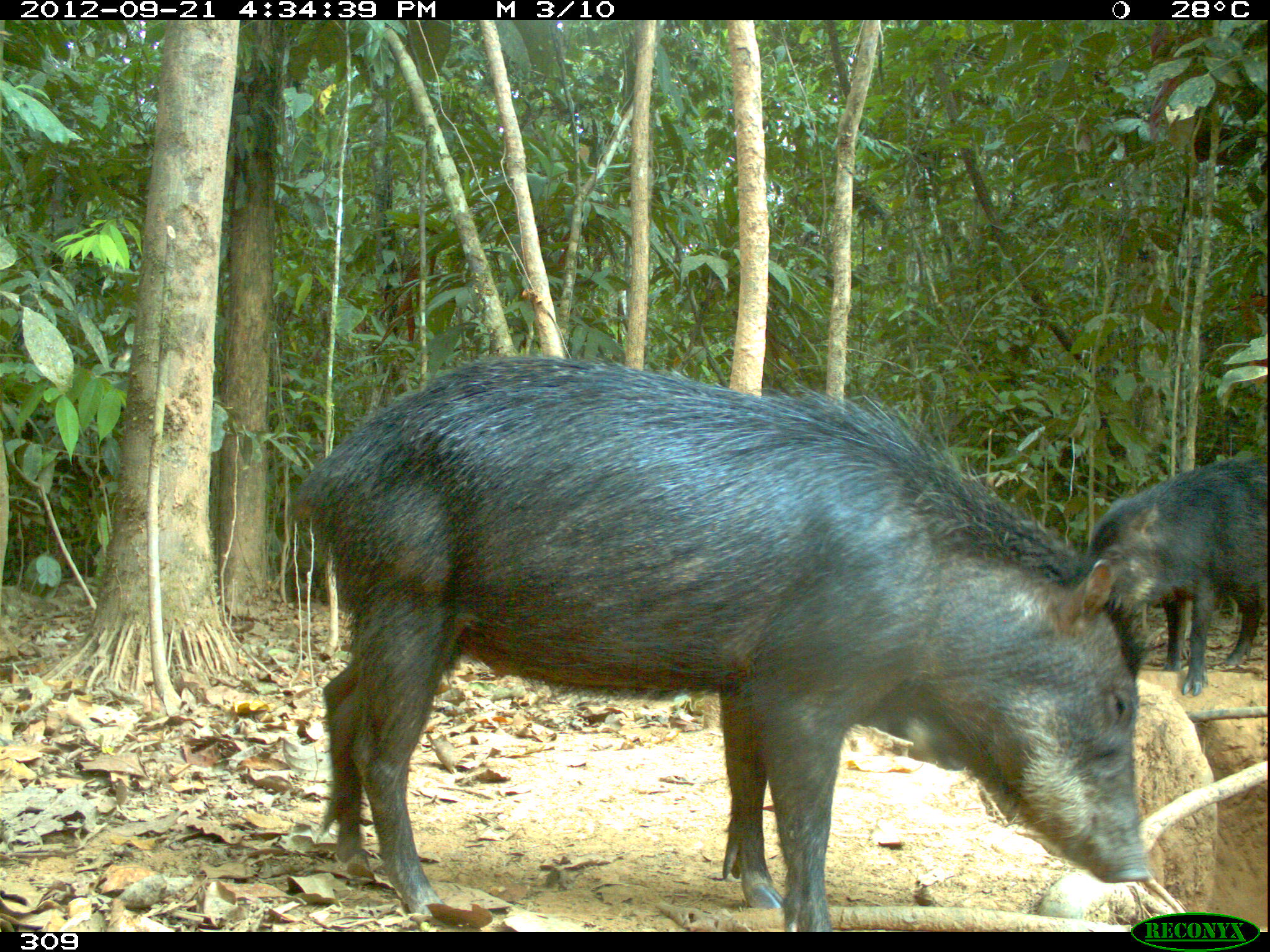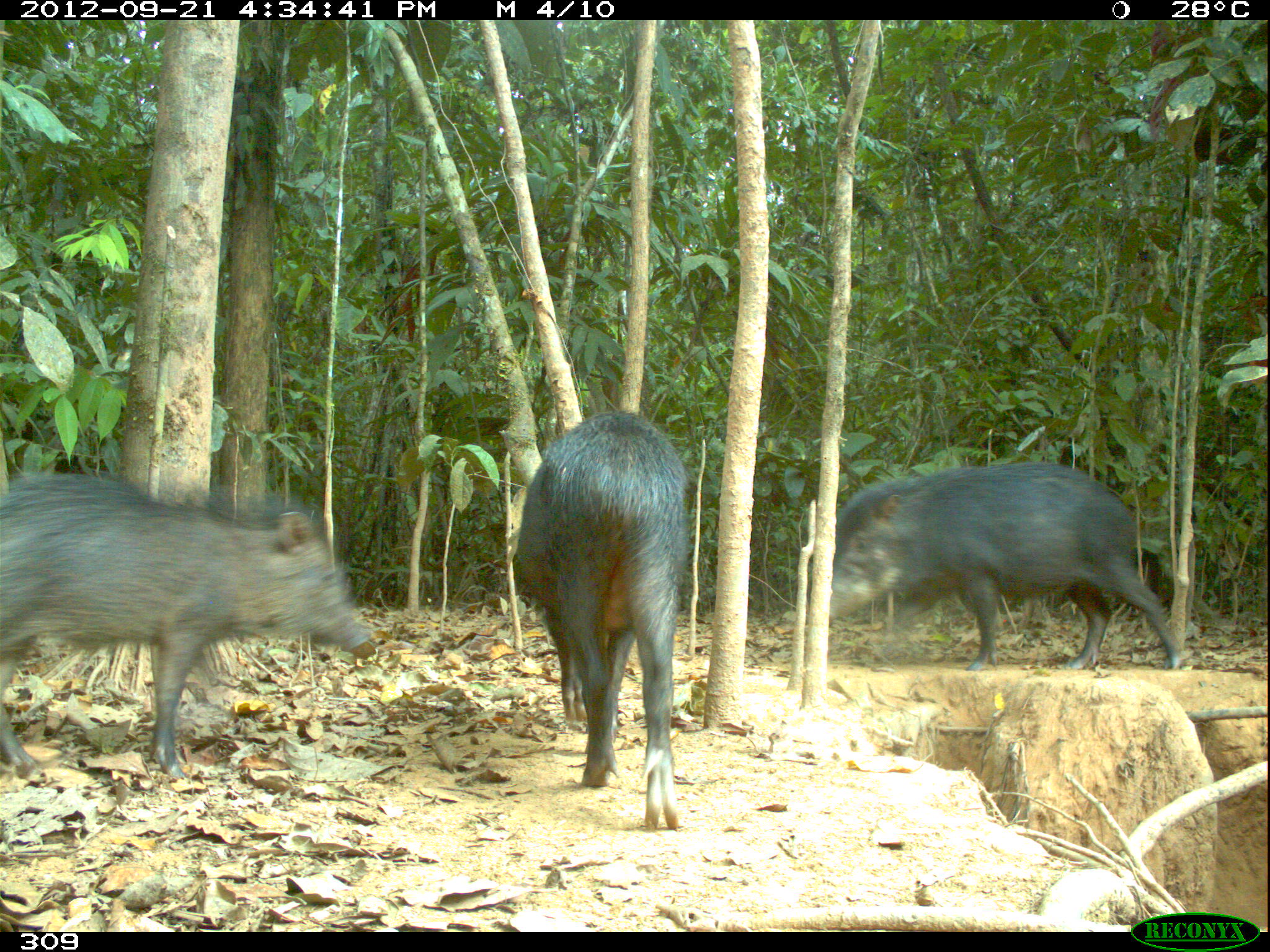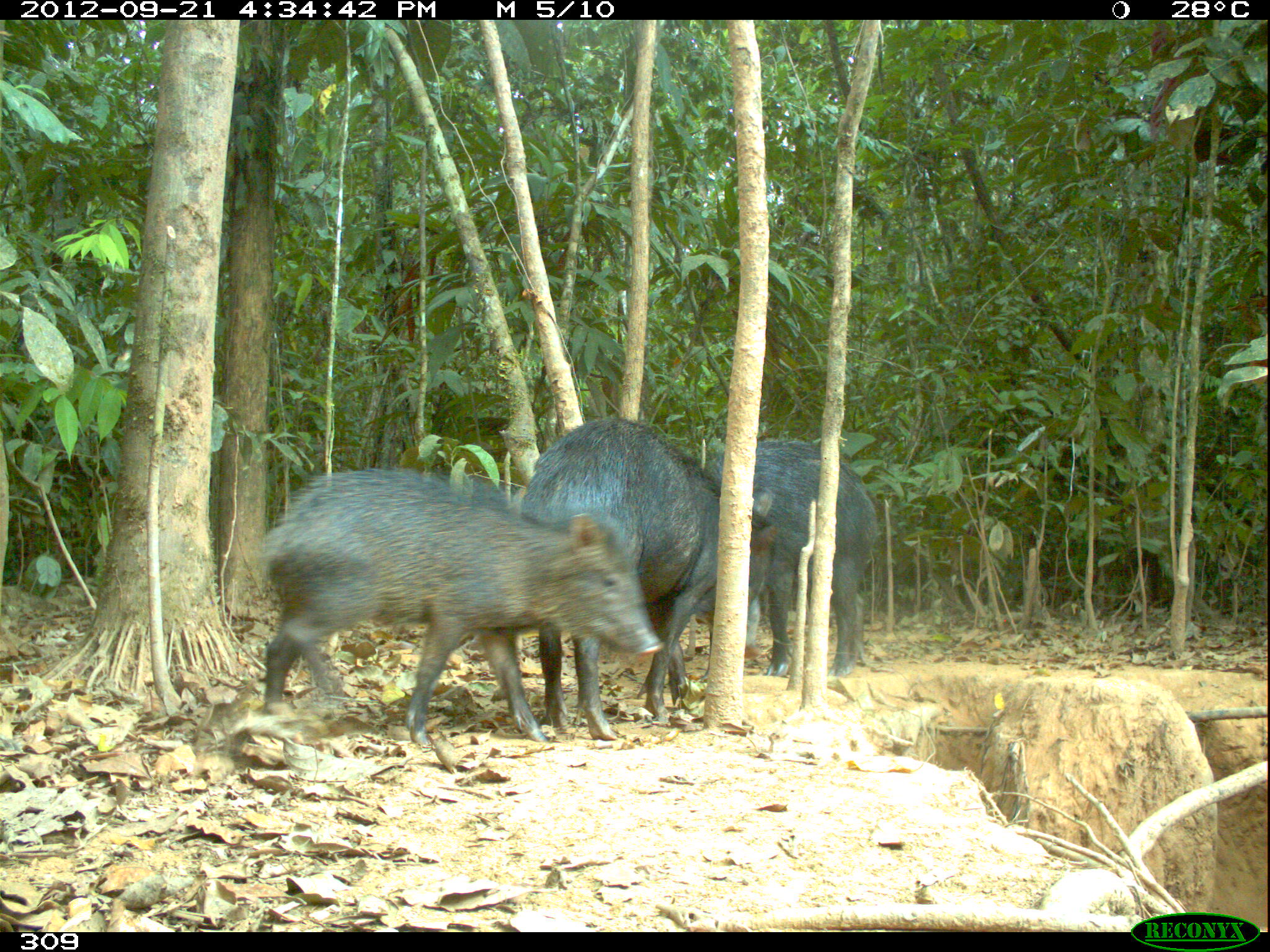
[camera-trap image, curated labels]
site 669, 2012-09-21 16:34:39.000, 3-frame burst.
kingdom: Animalia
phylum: Chordata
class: Mammalia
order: Artiodactyla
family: Tayassuidae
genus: Tayassu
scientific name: Tayassu pecari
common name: white-lipped peccary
Tayassu pecari (white-lipped peccary).